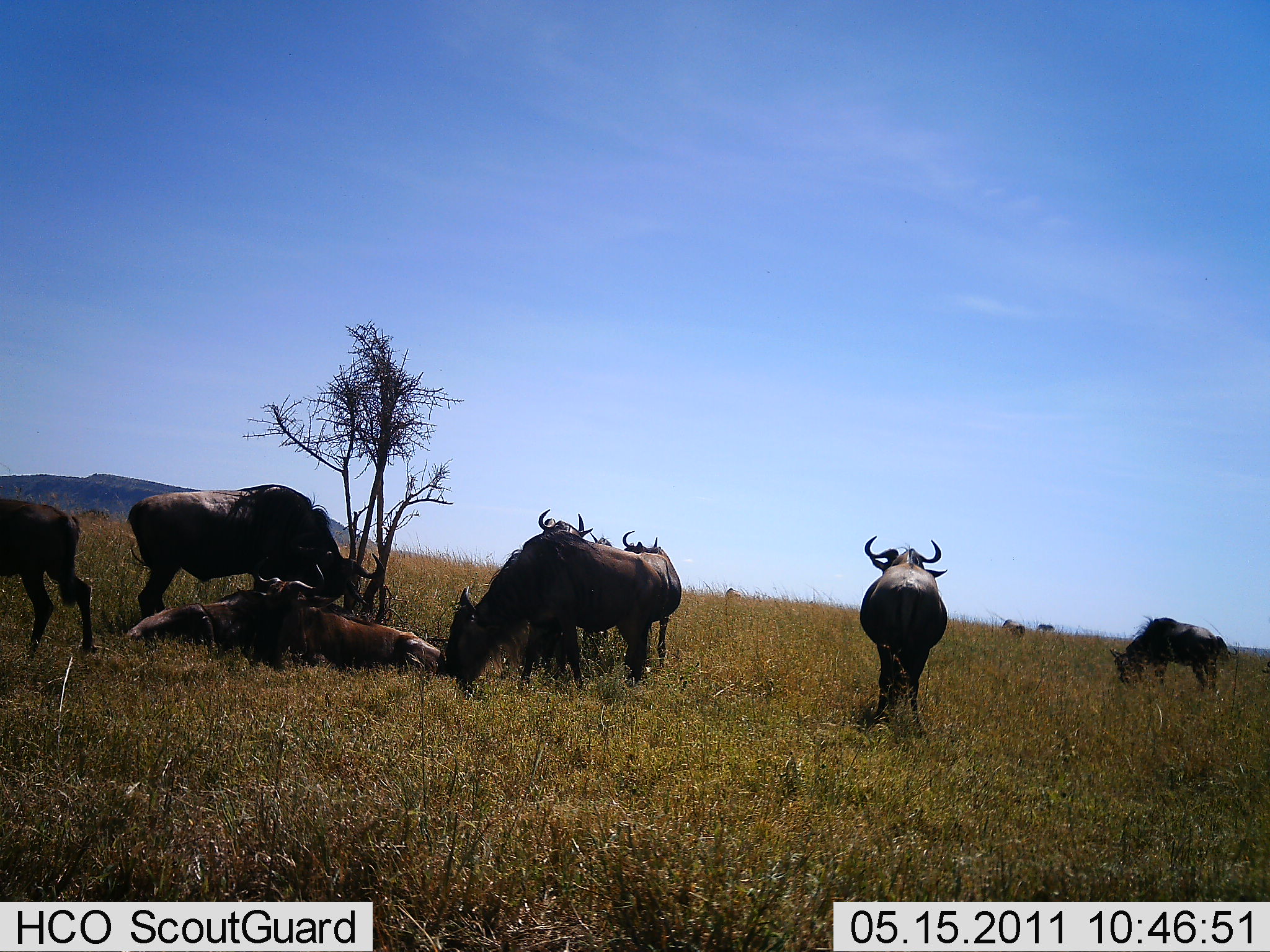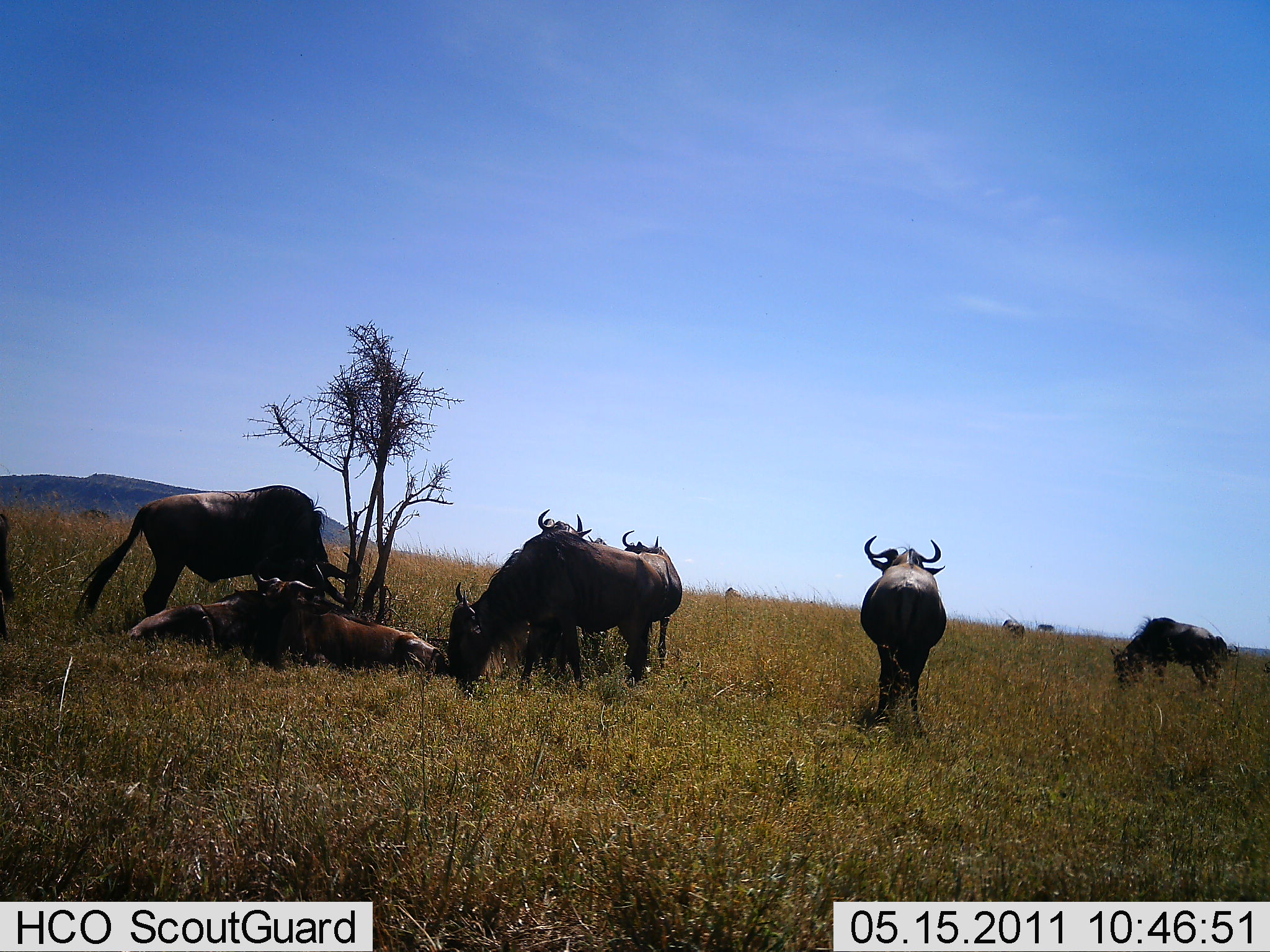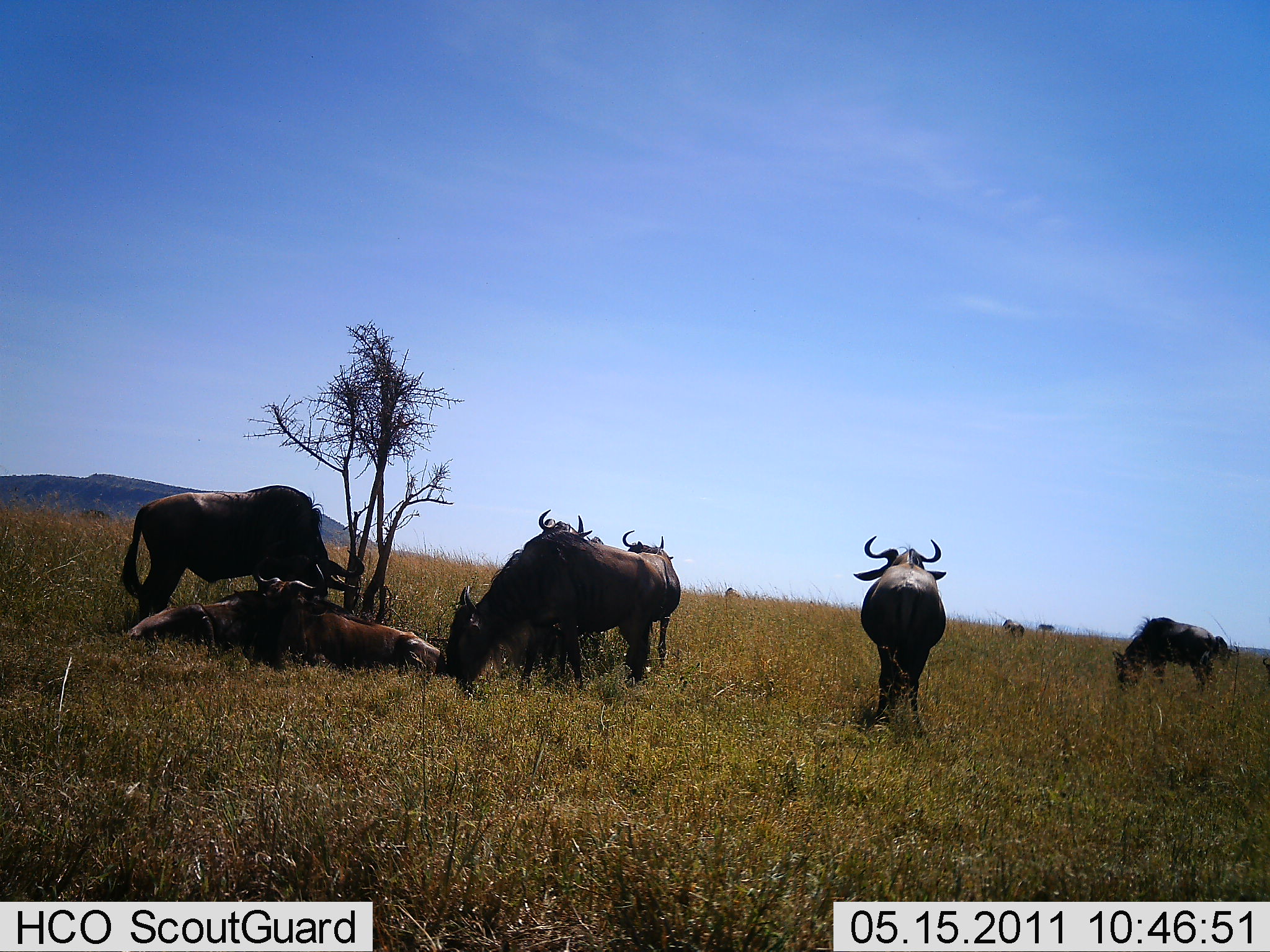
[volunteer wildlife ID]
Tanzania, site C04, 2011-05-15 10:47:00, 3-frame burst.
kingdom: Animalia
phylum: Chordata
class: Mammalia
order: Artiodactyla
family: Bovidae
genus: Connochaetes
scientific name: Connochaetes taurinus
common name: blue wildebeest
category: wildebeest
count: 9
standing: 64%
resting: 82%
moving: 18%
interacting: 0%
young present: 9%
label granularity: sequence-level